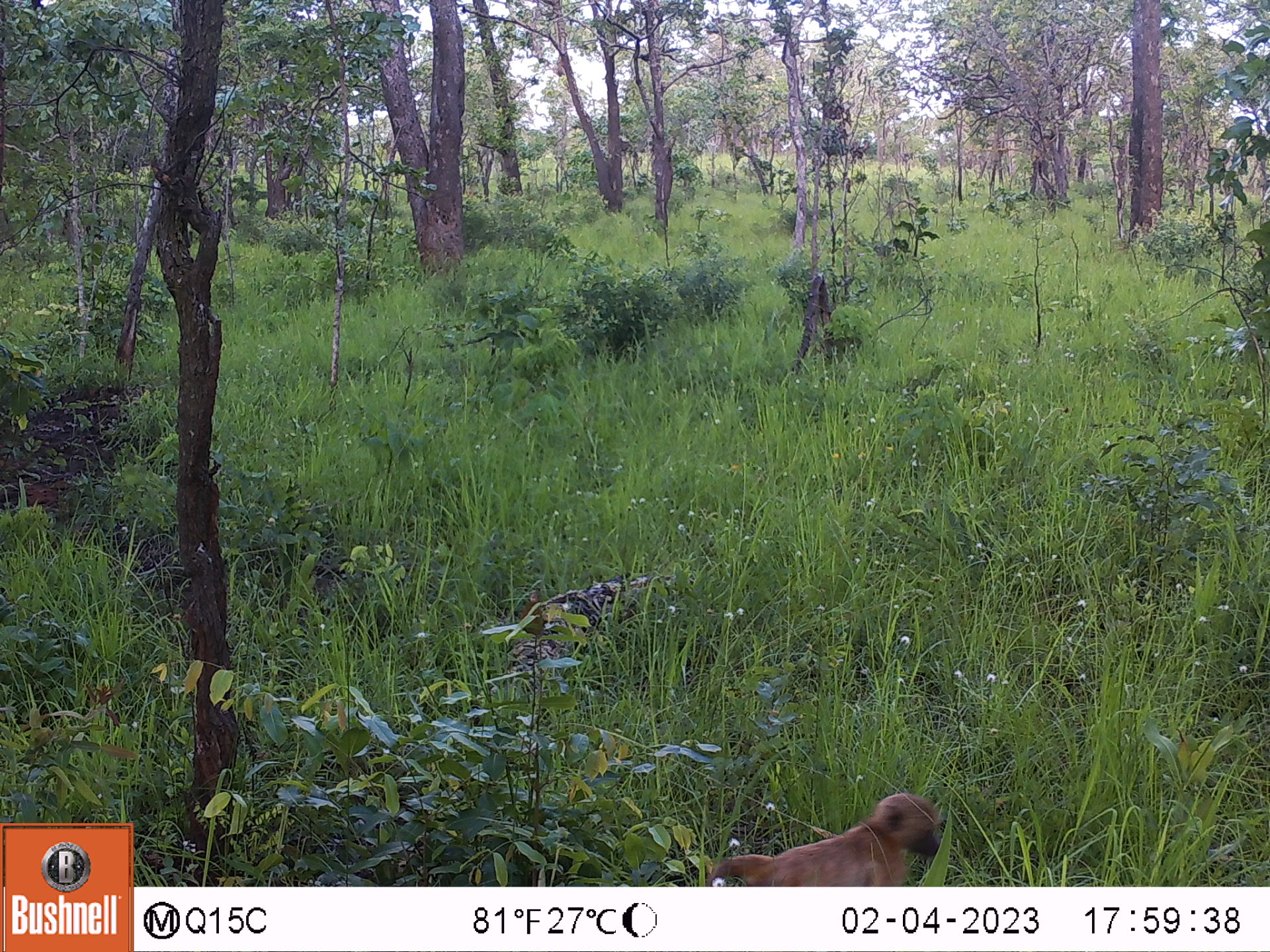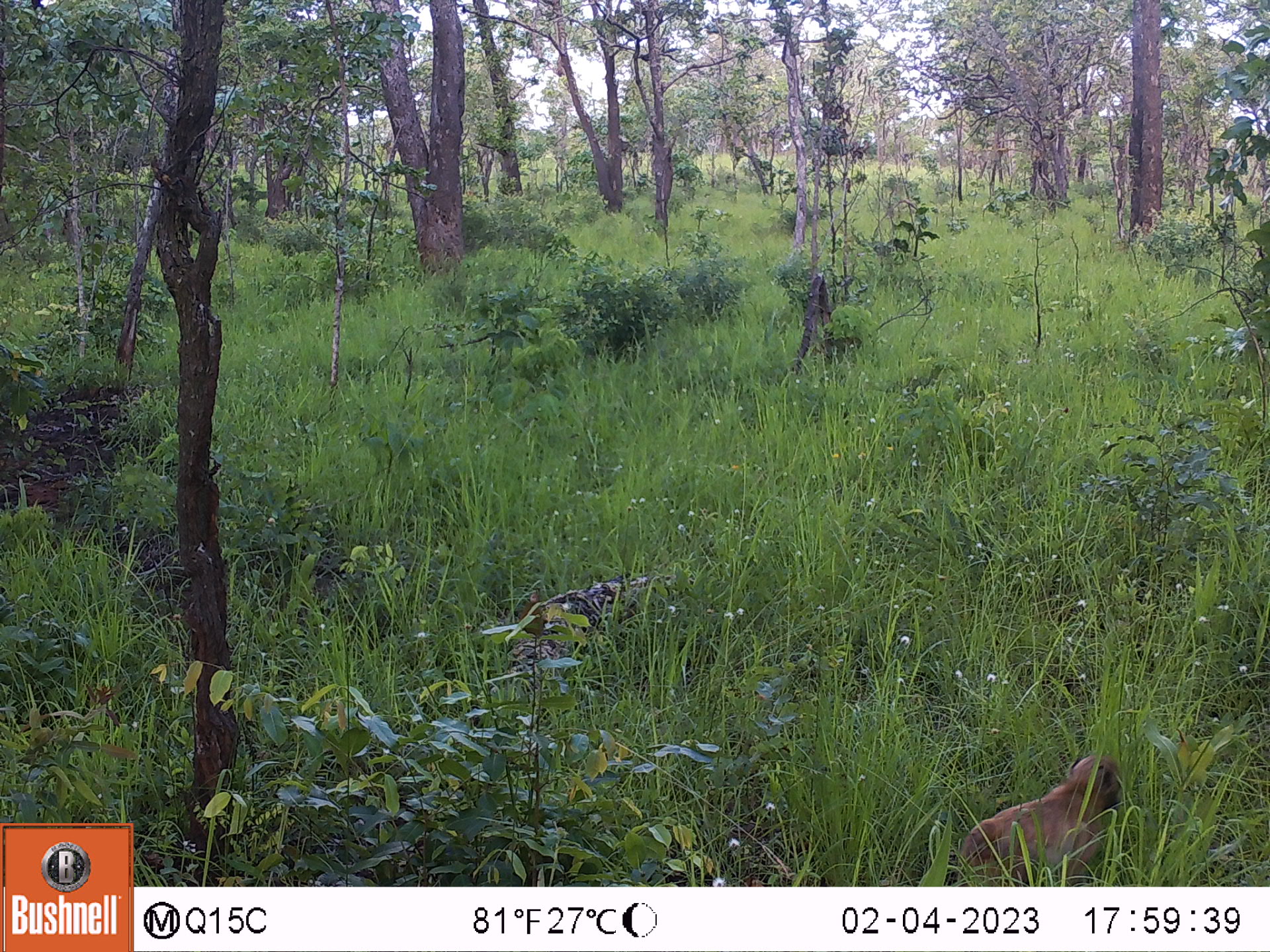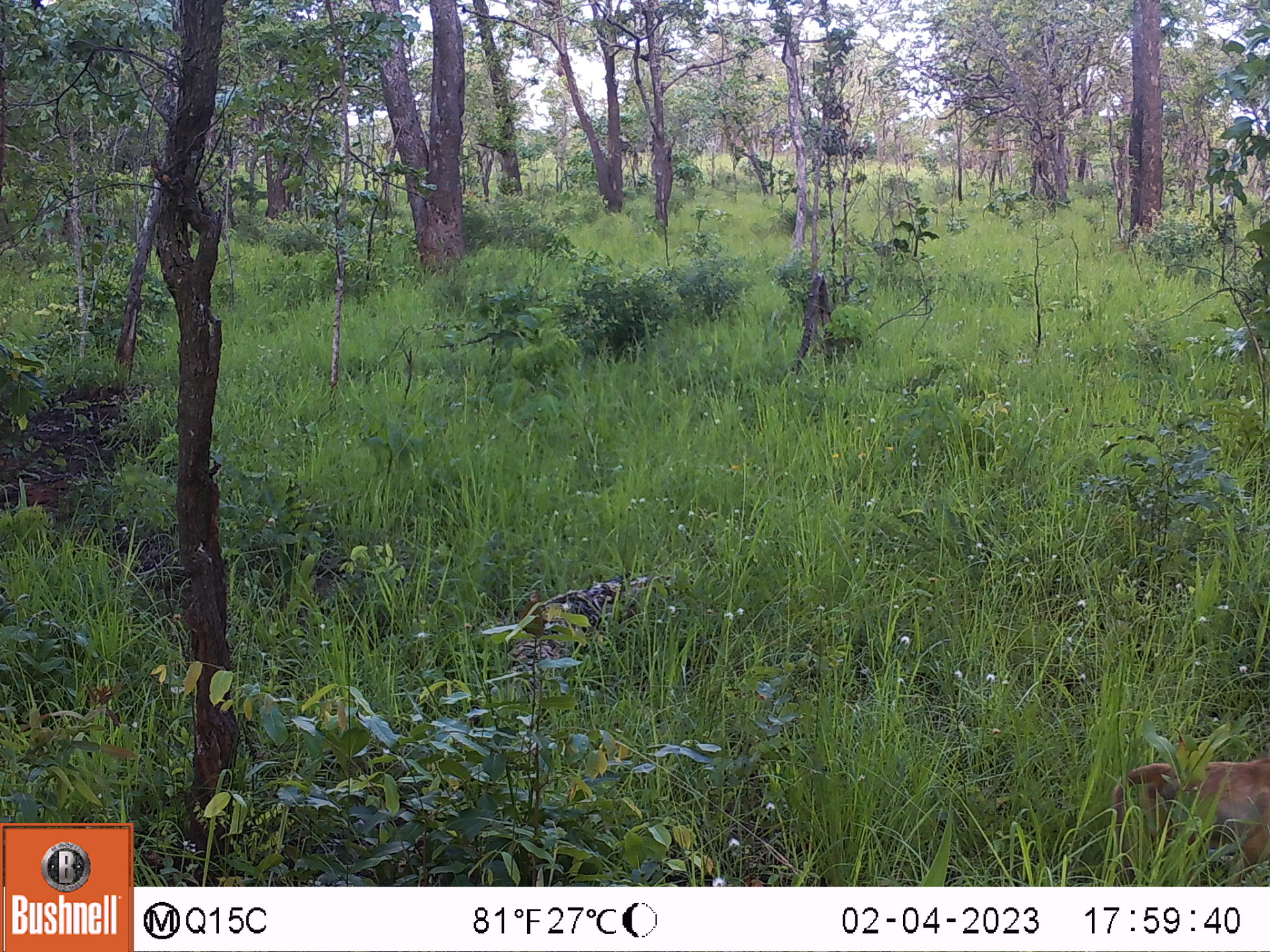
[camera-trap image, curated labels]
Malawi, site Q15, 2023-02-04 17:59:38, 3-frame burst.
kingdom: Animalia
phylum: Chordata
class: Mammalia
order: Primates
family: Cercopithecidae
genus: Papio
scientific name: Papio cynocephalus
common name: yellow baboon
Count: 1.